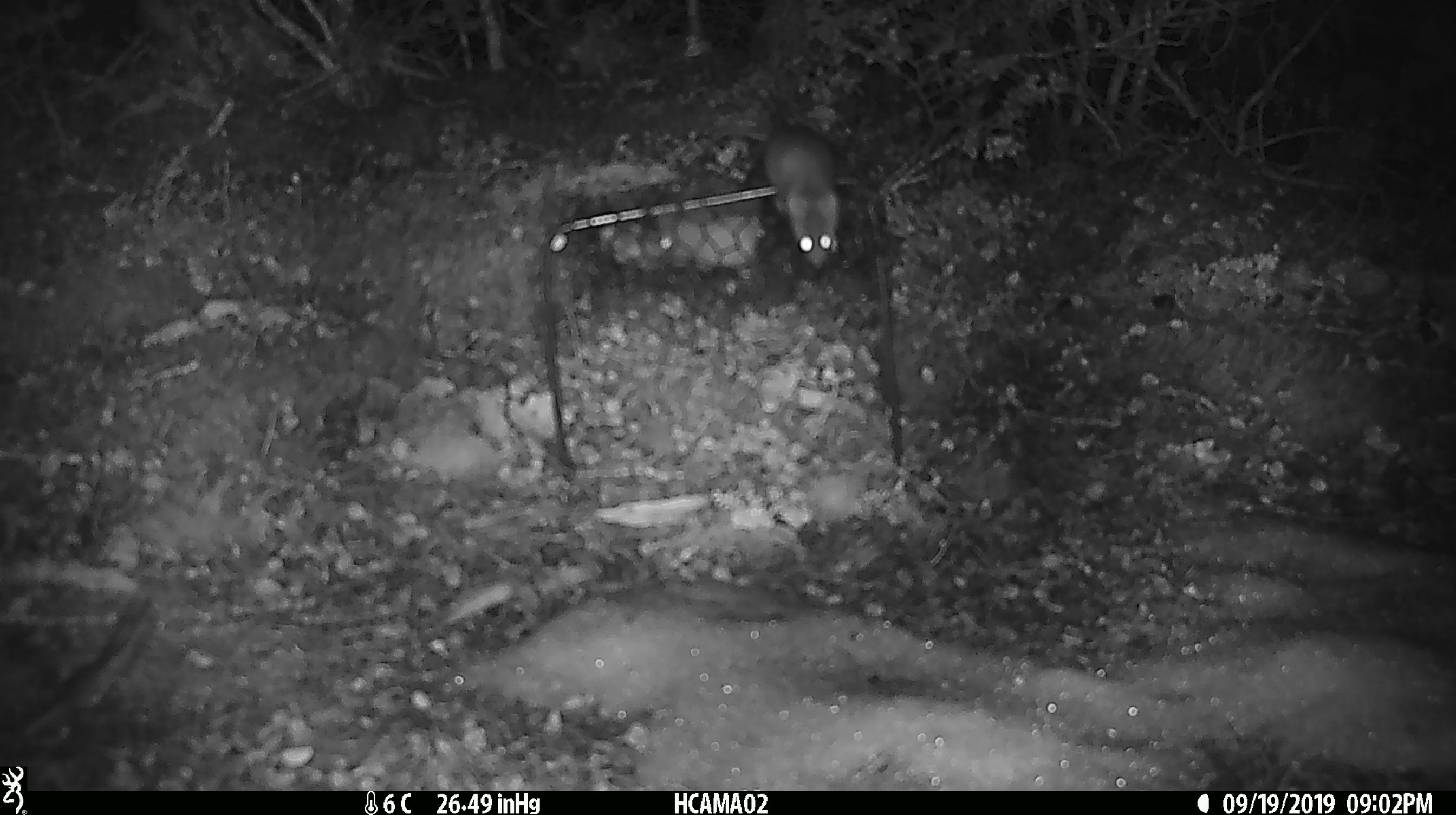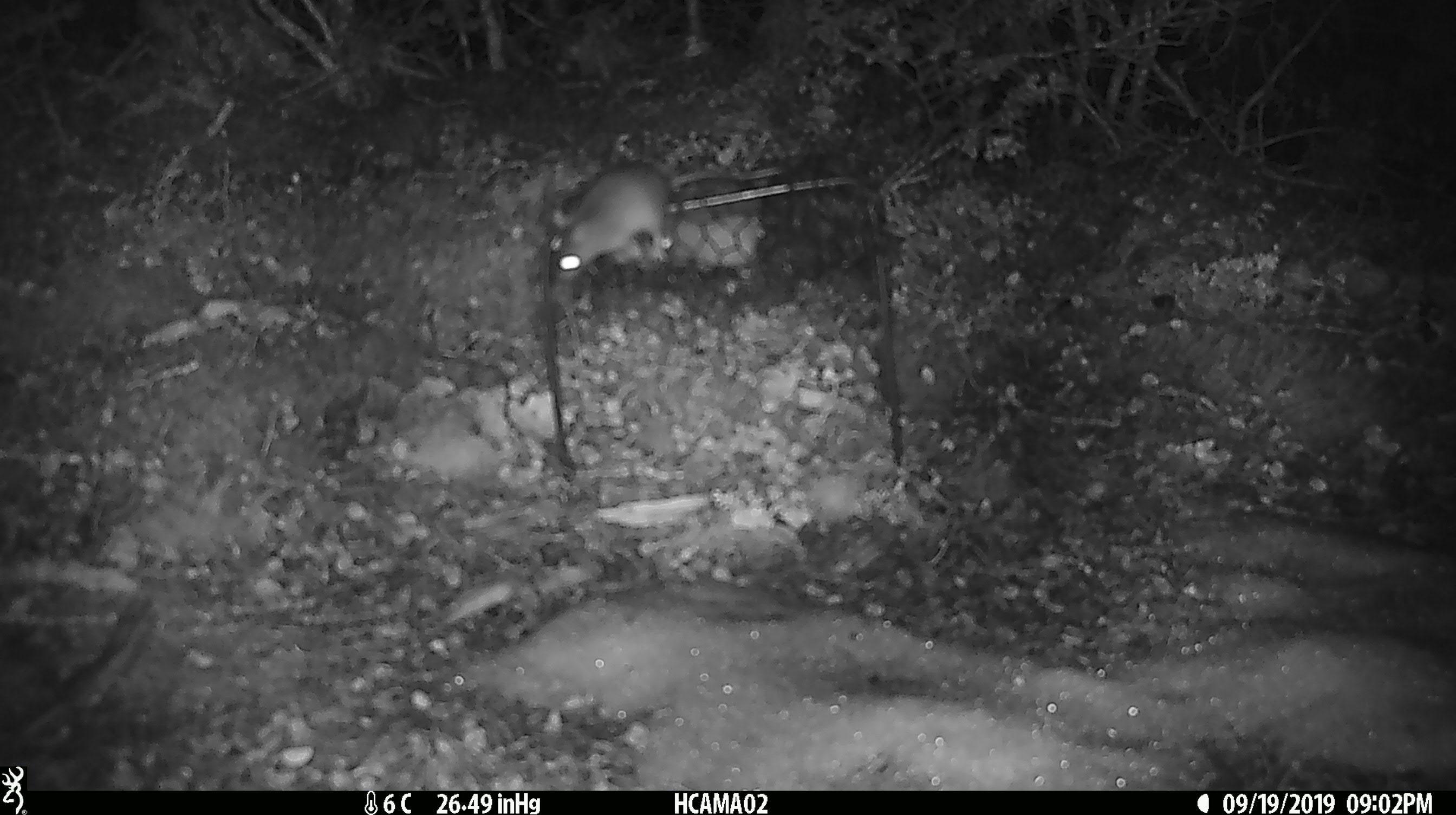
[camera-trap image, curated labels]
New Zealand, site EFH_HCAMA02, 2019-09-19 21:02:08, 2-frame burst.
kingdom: Animalia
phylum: Chordata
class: Mammalia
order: Rodentia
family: Muridae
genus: Mus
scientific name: Mus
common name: mouse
Mouse (Mus).